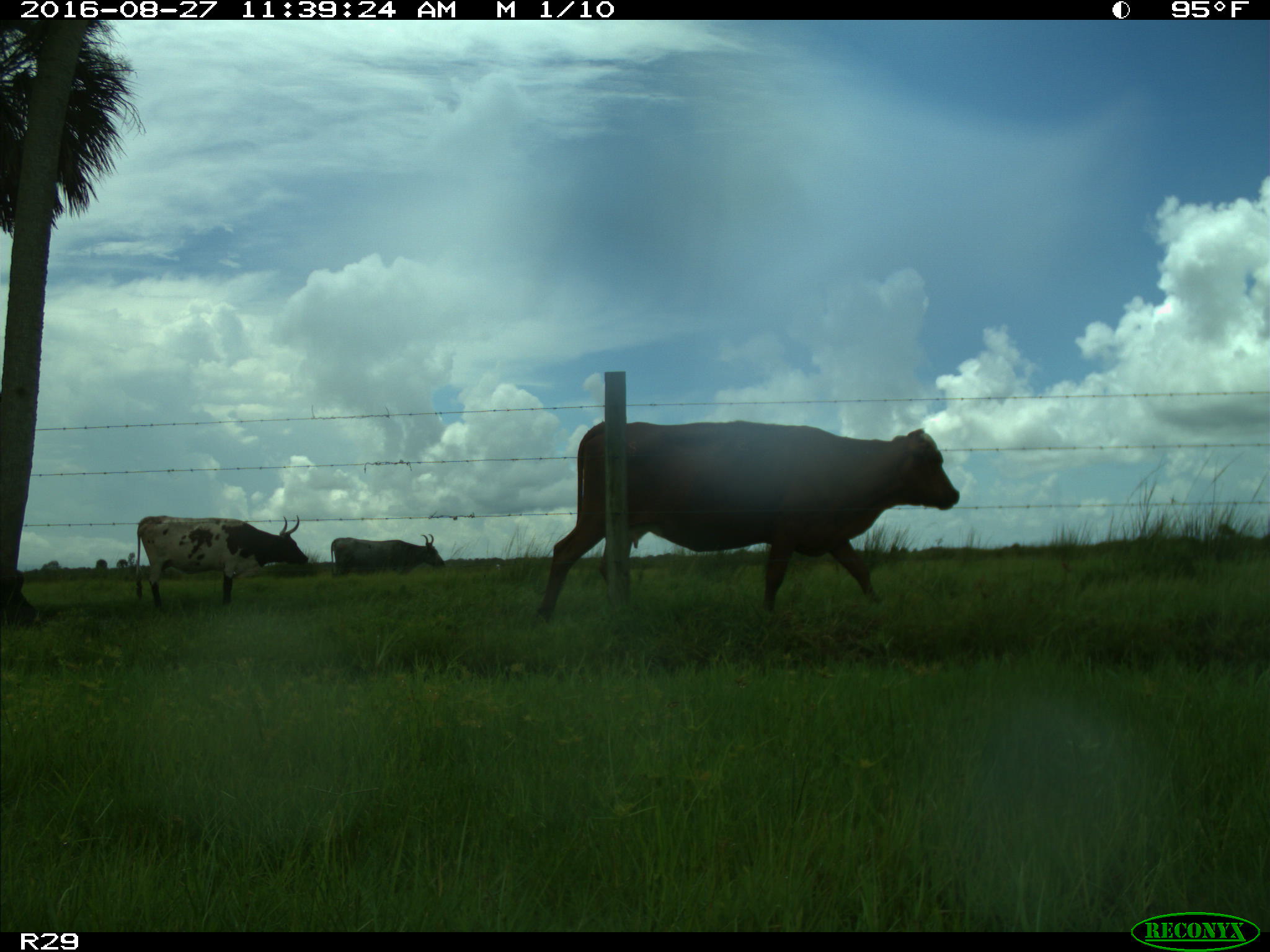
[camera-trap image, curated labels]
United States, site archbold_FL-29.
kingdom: Animalia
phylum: Chordata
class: Mammalia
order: Artiodactyla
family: Bovidae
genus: Bos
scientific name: Bos taurus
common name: domestic cow